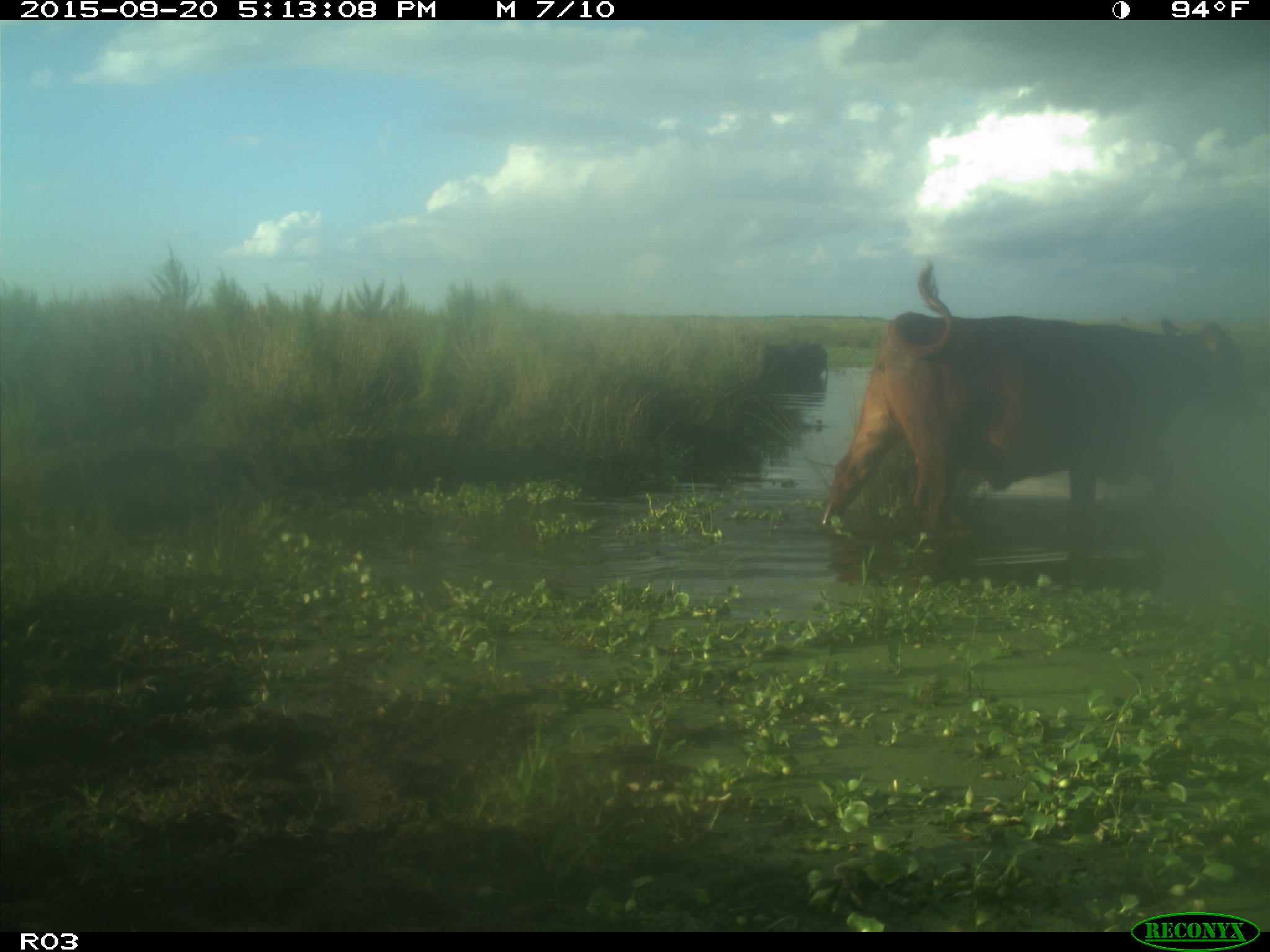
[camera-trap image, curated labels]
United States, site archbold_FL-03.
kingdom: Animalia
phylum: Chordata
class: Mammalia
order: Artiodactyla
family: Bovidae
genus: Bos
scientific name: Bos taurus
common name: domestic cow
Bos taurus (domestic cow).